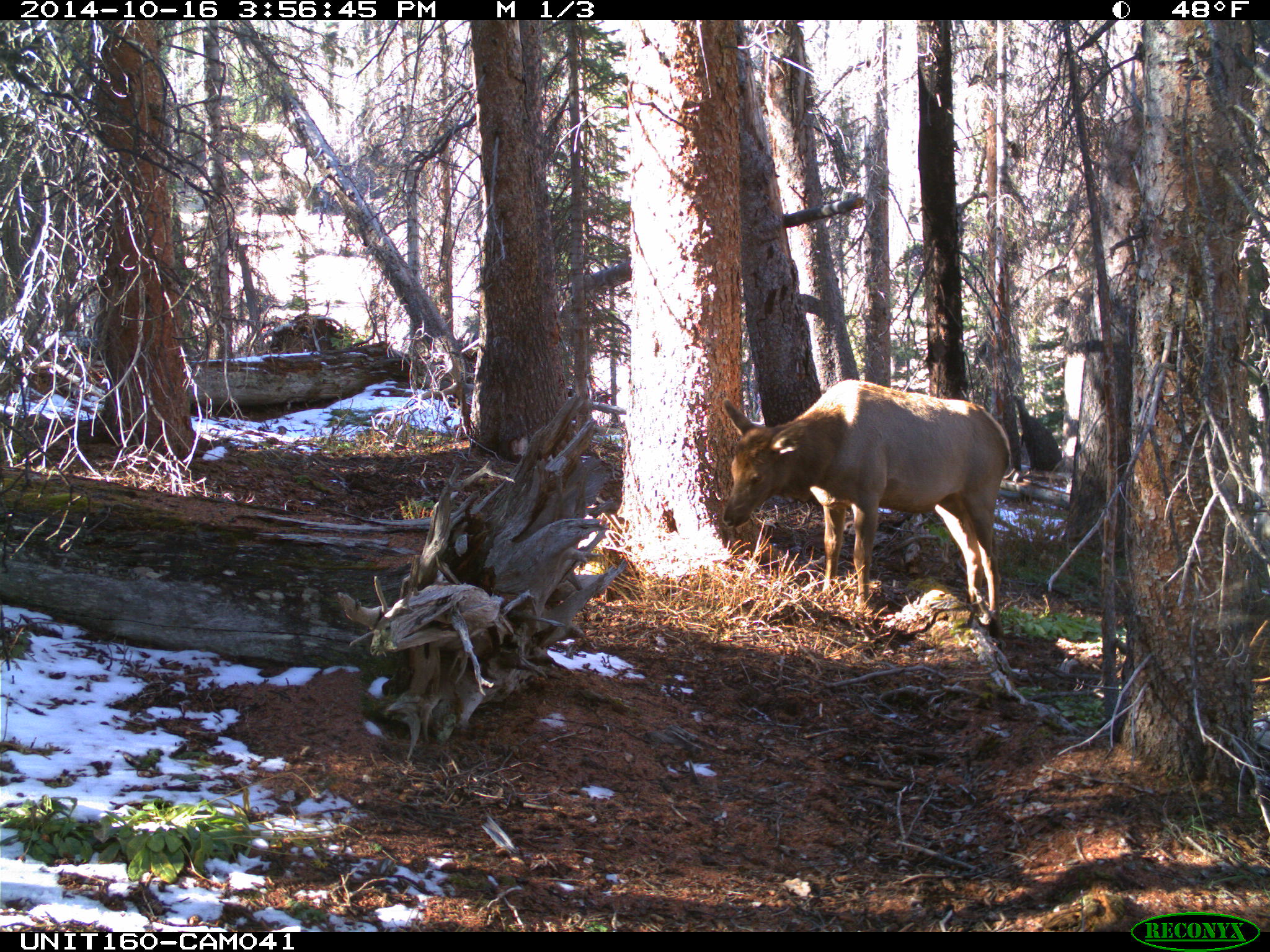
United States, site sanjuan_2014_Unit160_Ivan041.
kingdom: Animalia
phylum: Chordata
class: Mammalia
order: Artiodactyla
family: Cervidae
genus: Cervus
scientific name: Cervus elaphus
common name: red deer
Cervus elaphus (red deer).